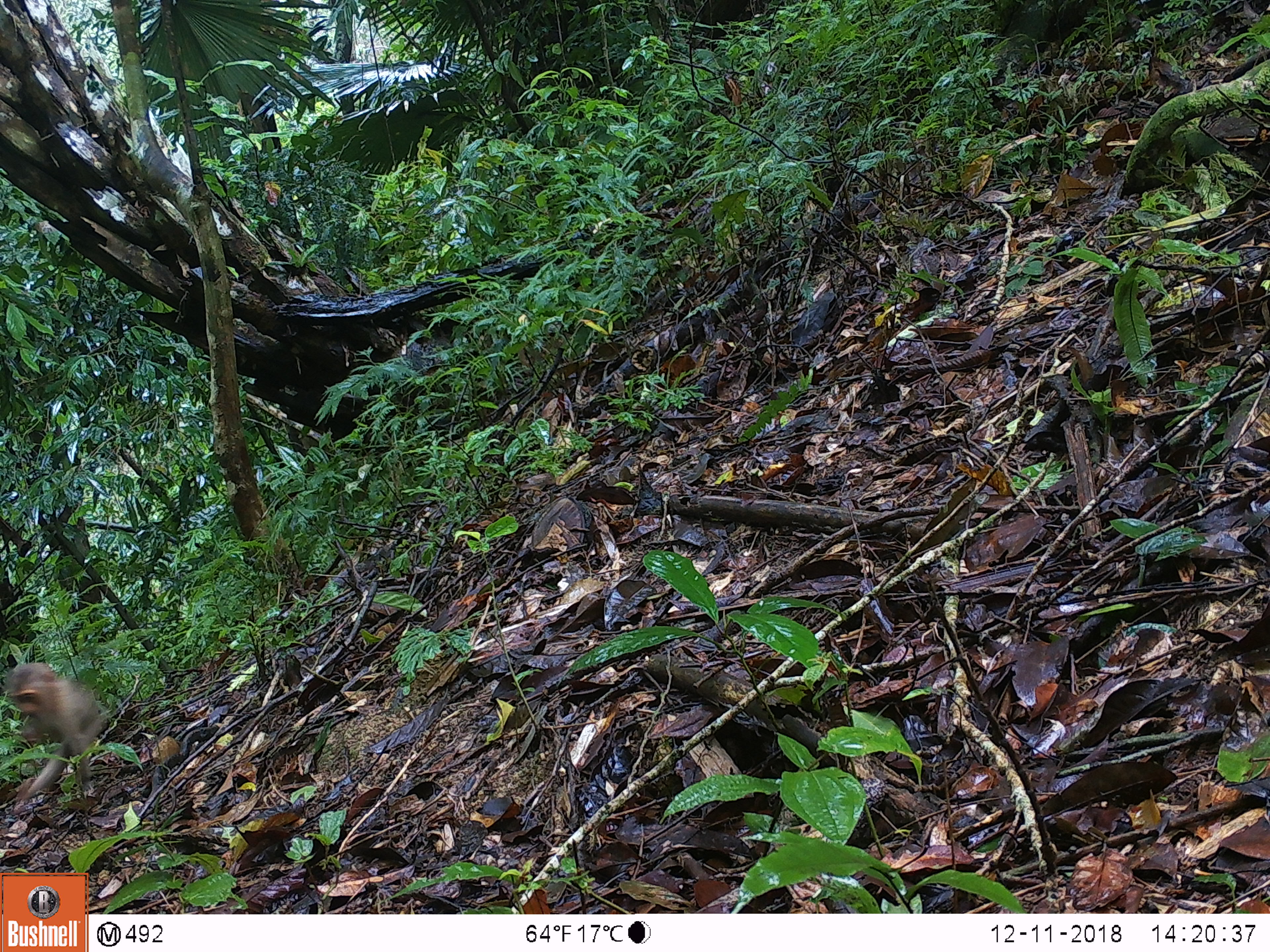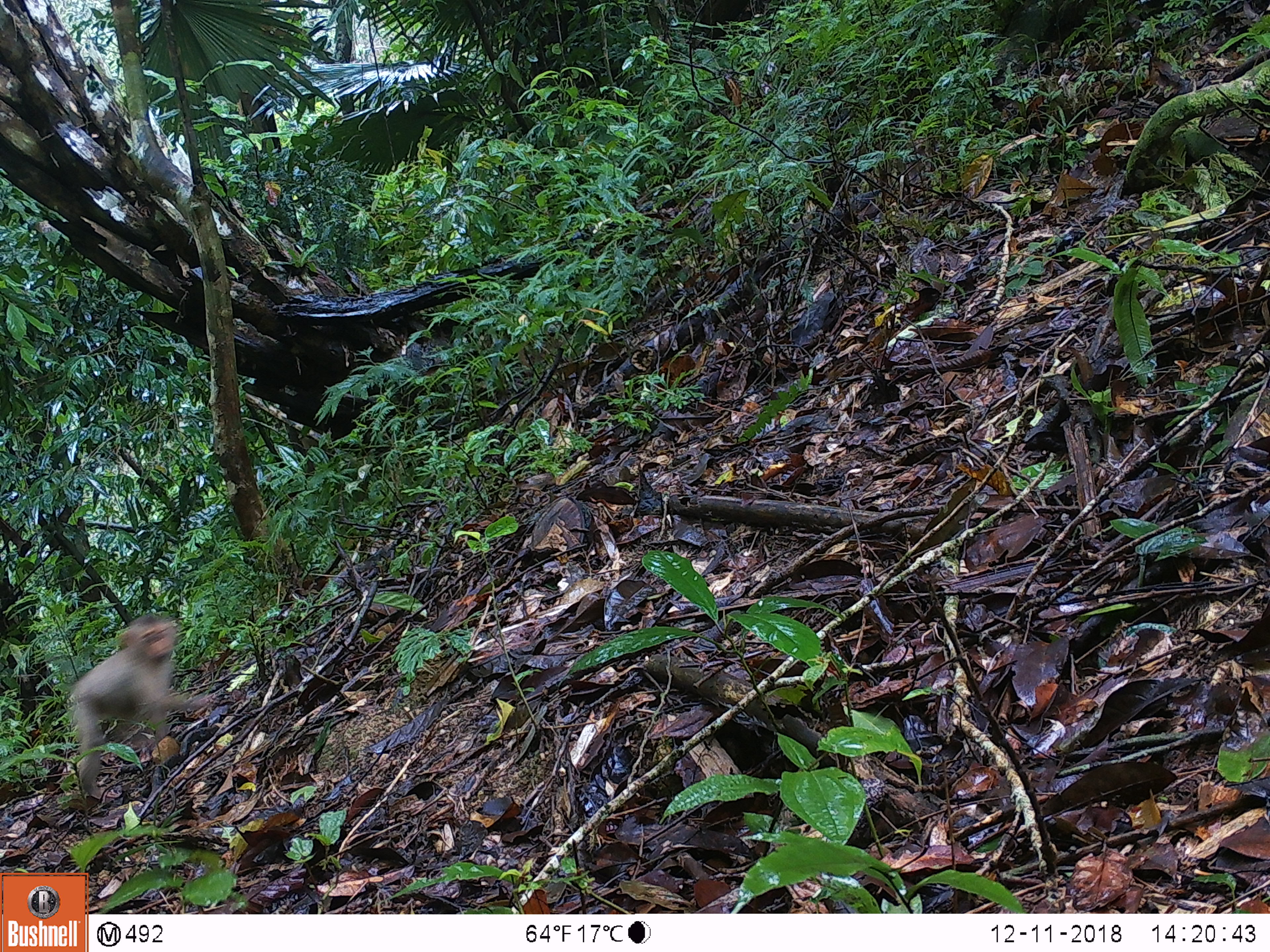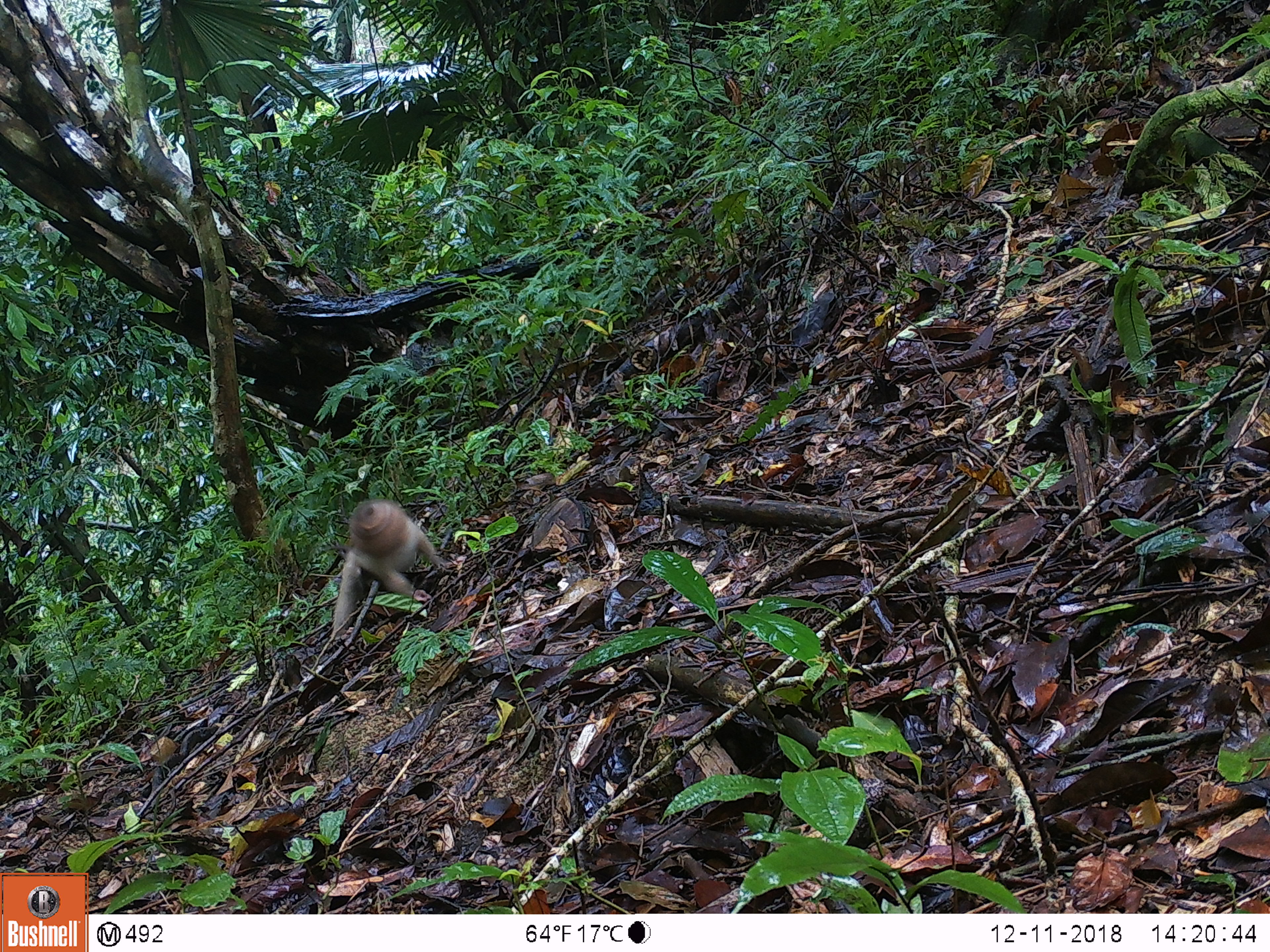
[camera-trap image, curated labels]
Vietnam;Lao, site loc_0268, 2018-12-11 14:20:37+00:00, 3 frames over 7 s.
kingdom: Animalia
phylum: Chordata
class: Mammalia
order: Primates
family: Cercopithecidae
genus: Macaca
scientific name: Macaca nemestrina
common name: pig-tailed macaque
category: pig tailed macaque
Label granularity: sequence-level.